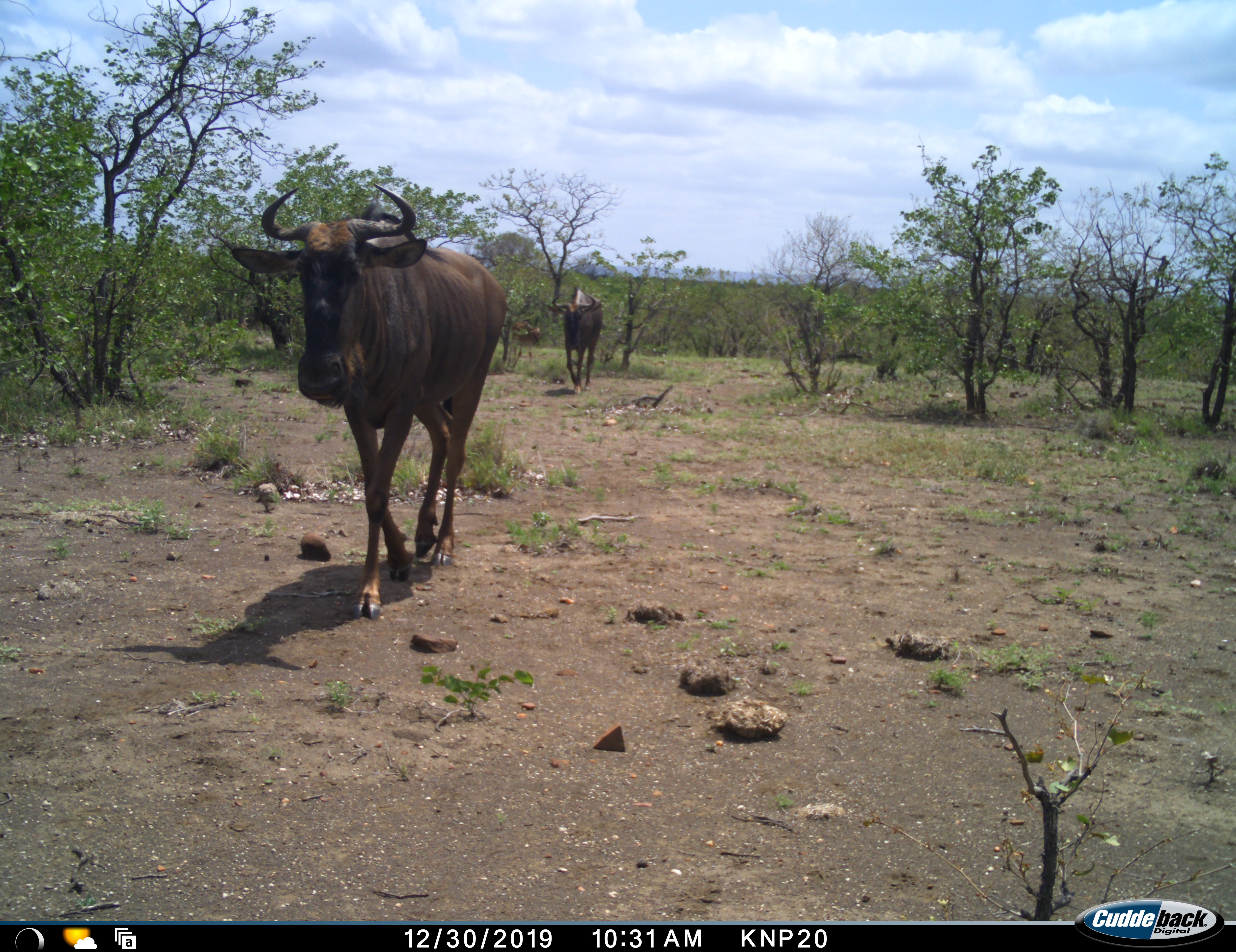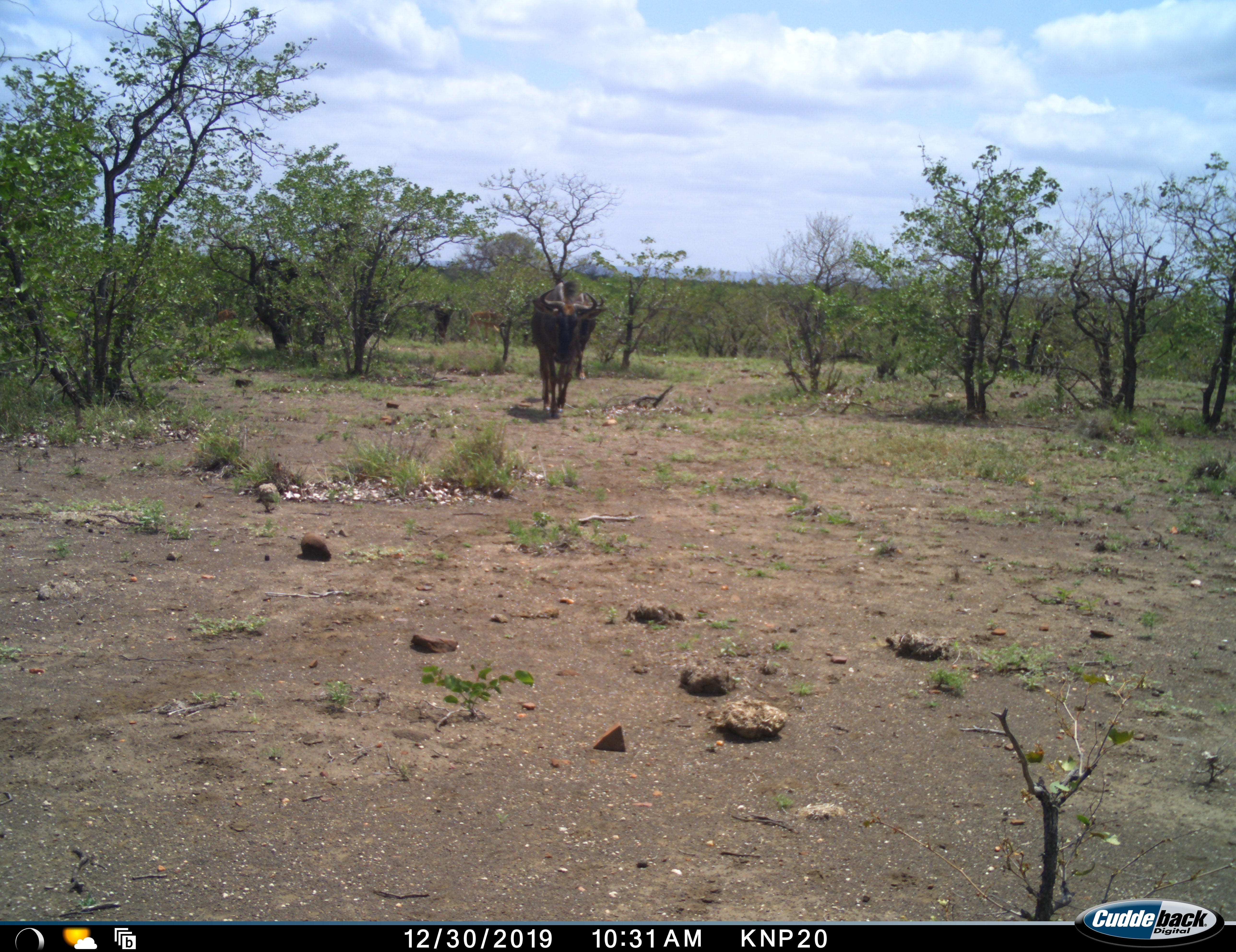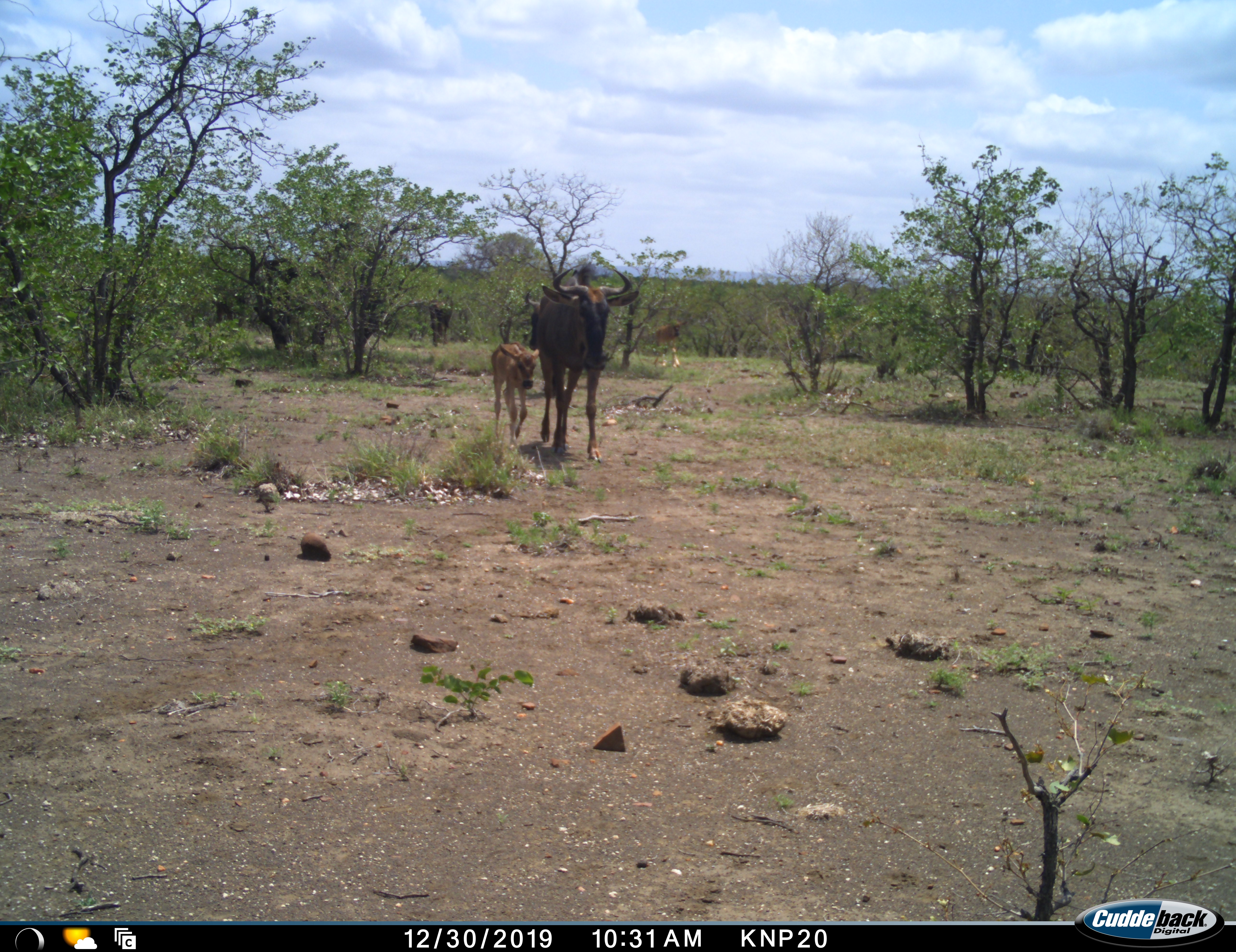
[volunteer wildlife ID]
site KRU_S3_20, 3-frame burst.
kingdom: Animalia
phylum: Chordata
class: Mammalia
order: Artiodactyla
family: Bovidae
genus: Connochaetes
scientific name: Connochaetes taurinus taurinus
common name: blue wildebeest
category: wildebeestblue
Wildebeestblue (blue wildebeest) (Connochaetes taurinus taurinus), count 5. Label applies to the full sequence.